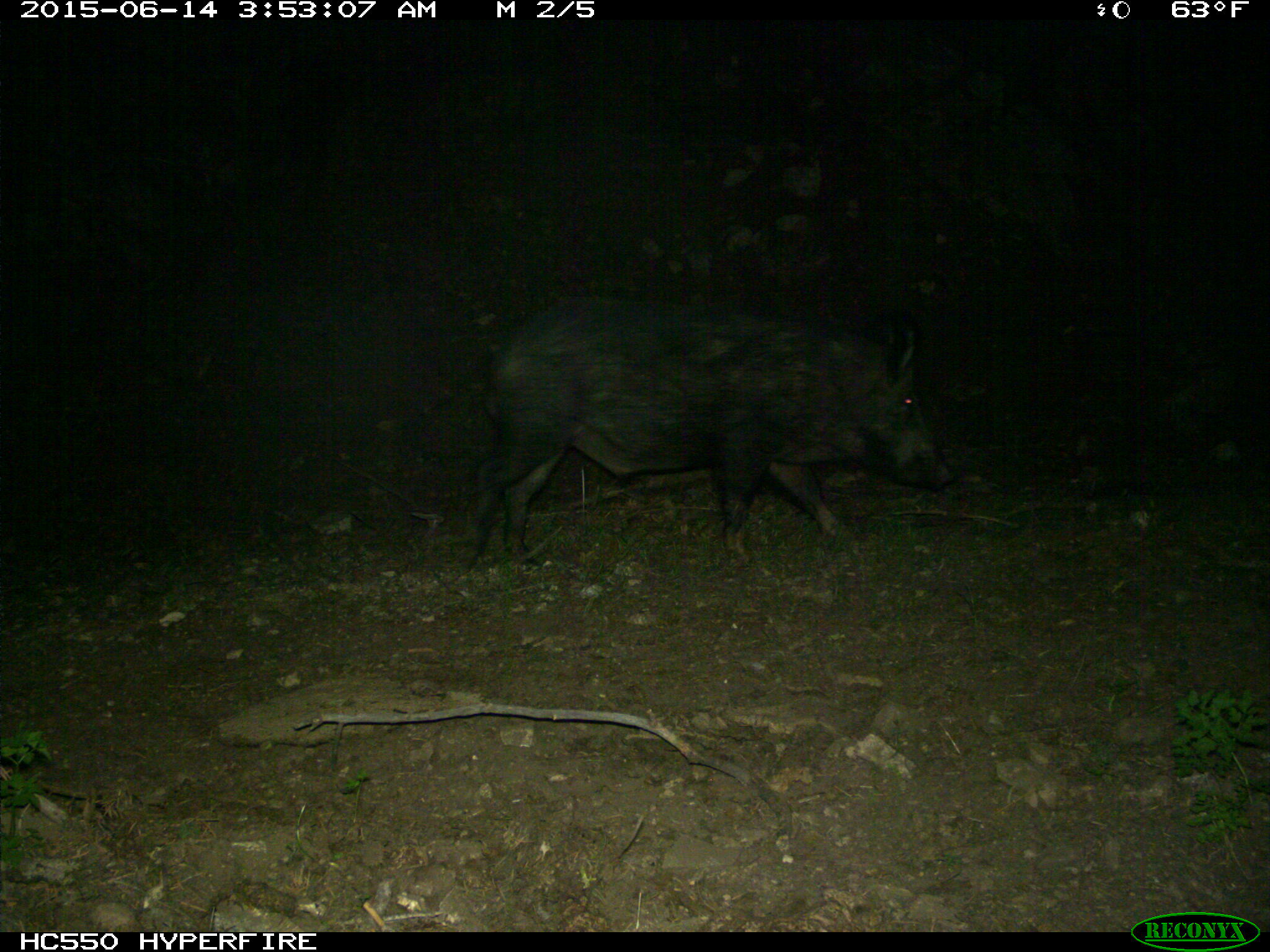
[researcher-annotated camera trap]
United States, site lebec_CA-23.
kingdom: Animalia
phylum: Chordata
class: Mammalia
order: Artiodactyla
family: Suidae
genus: Sus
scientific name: Sus scrofa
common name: wild boar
Sus scrofa (wild boar).